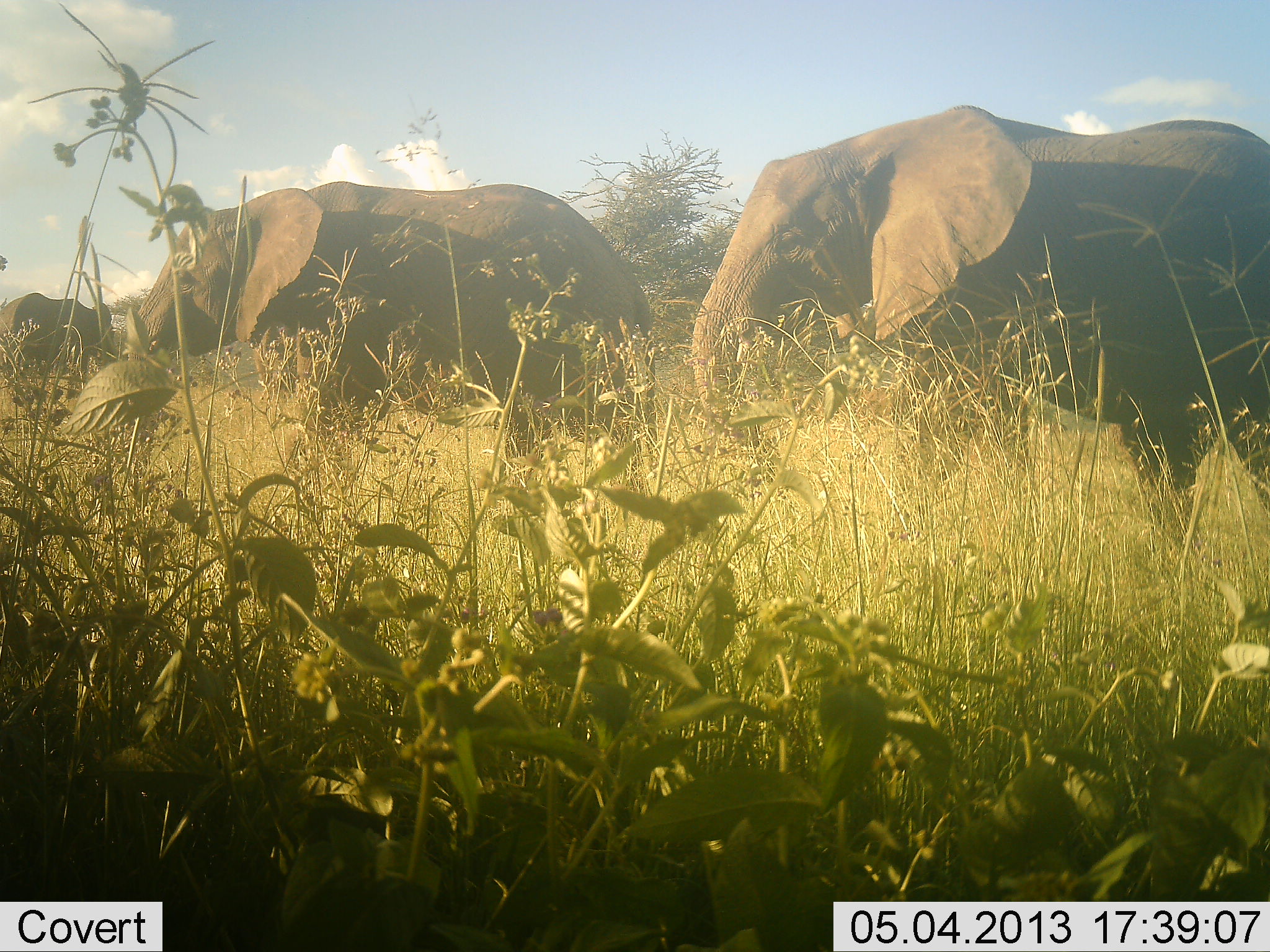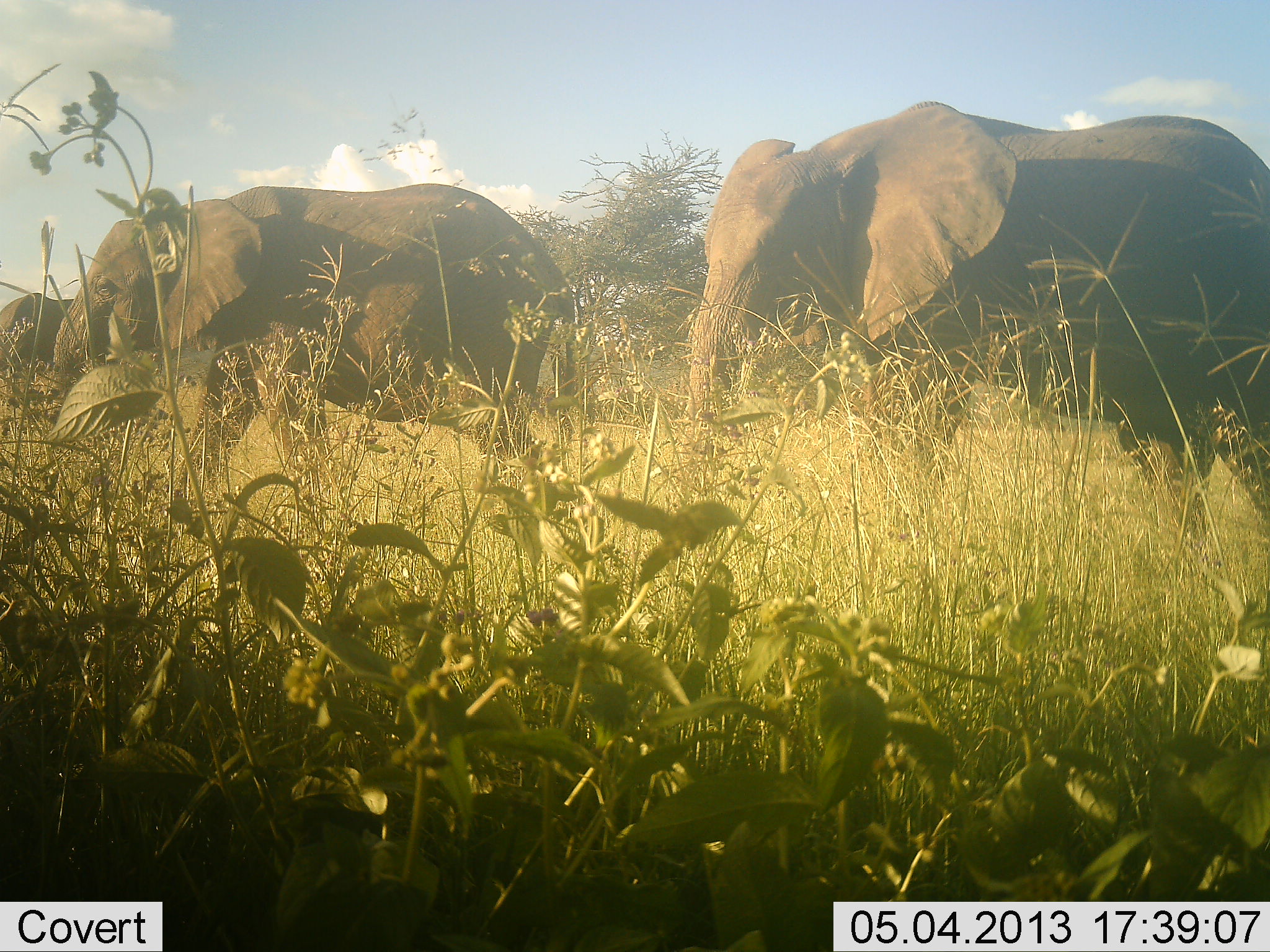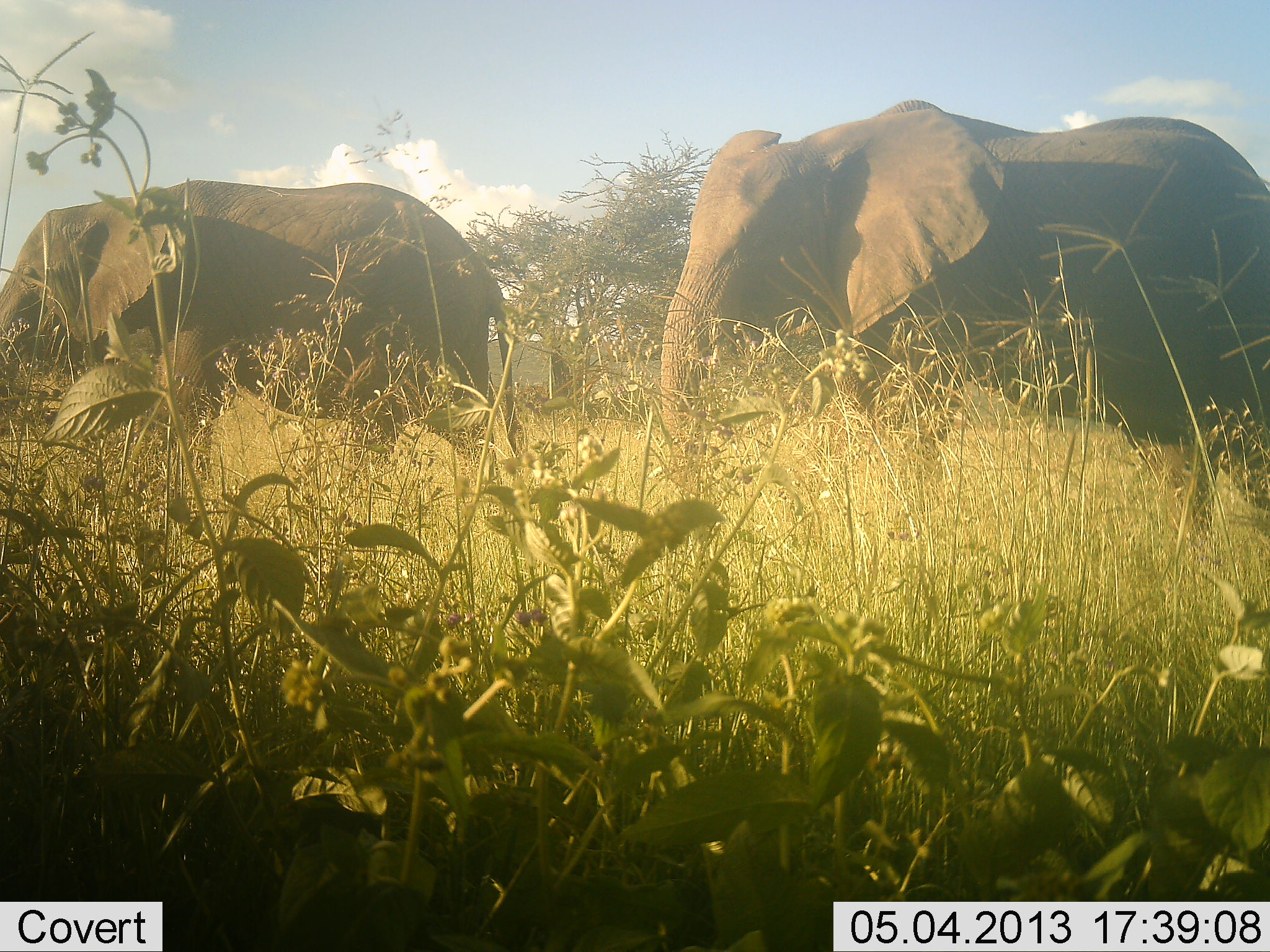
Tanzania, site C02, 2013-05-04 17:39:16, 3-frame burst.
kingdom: Animalia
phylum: Chordata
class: Mammalia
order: Proboscidea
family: Elephantidae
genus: Loxodonta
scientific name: Loxodonta africana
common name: african bush elephant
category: elephant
Elephant (african bush elephant) (Loxodonta africana), count 3. Behavior (volunteer vote fractions): standing 24%, resting 0%, moving 96%, interacting 0%. Young present (vote fraction): 0%. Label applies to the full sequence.